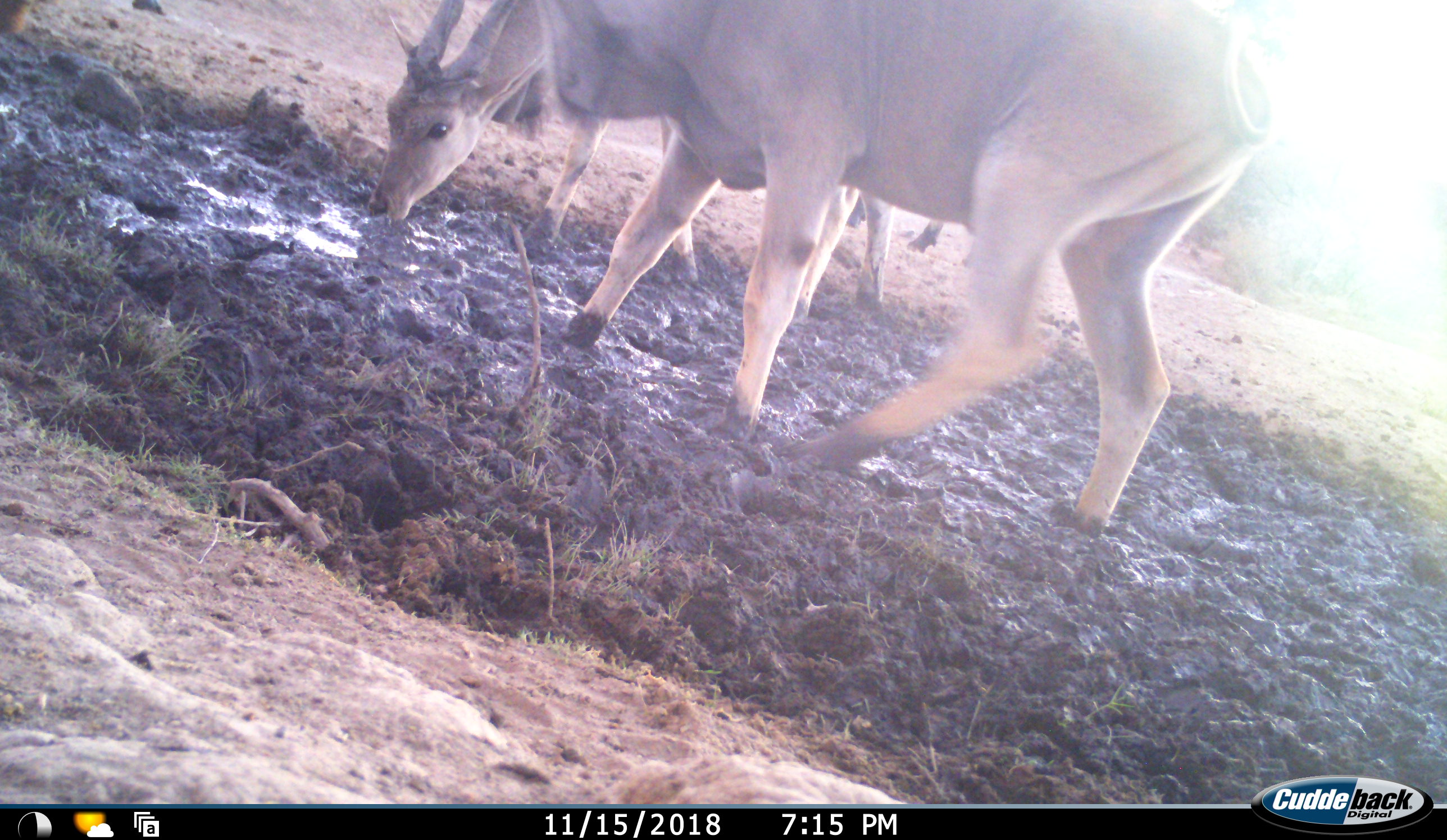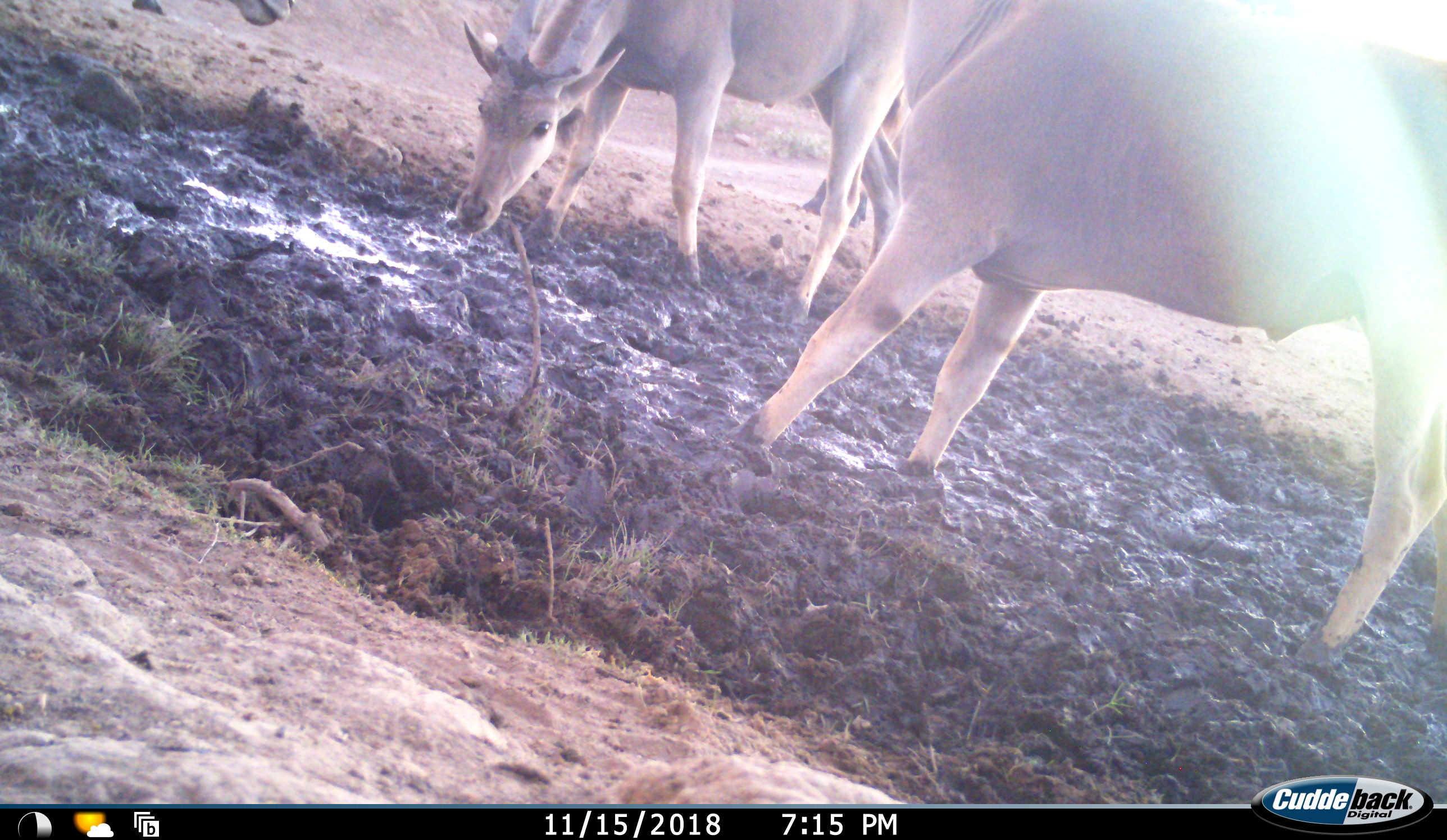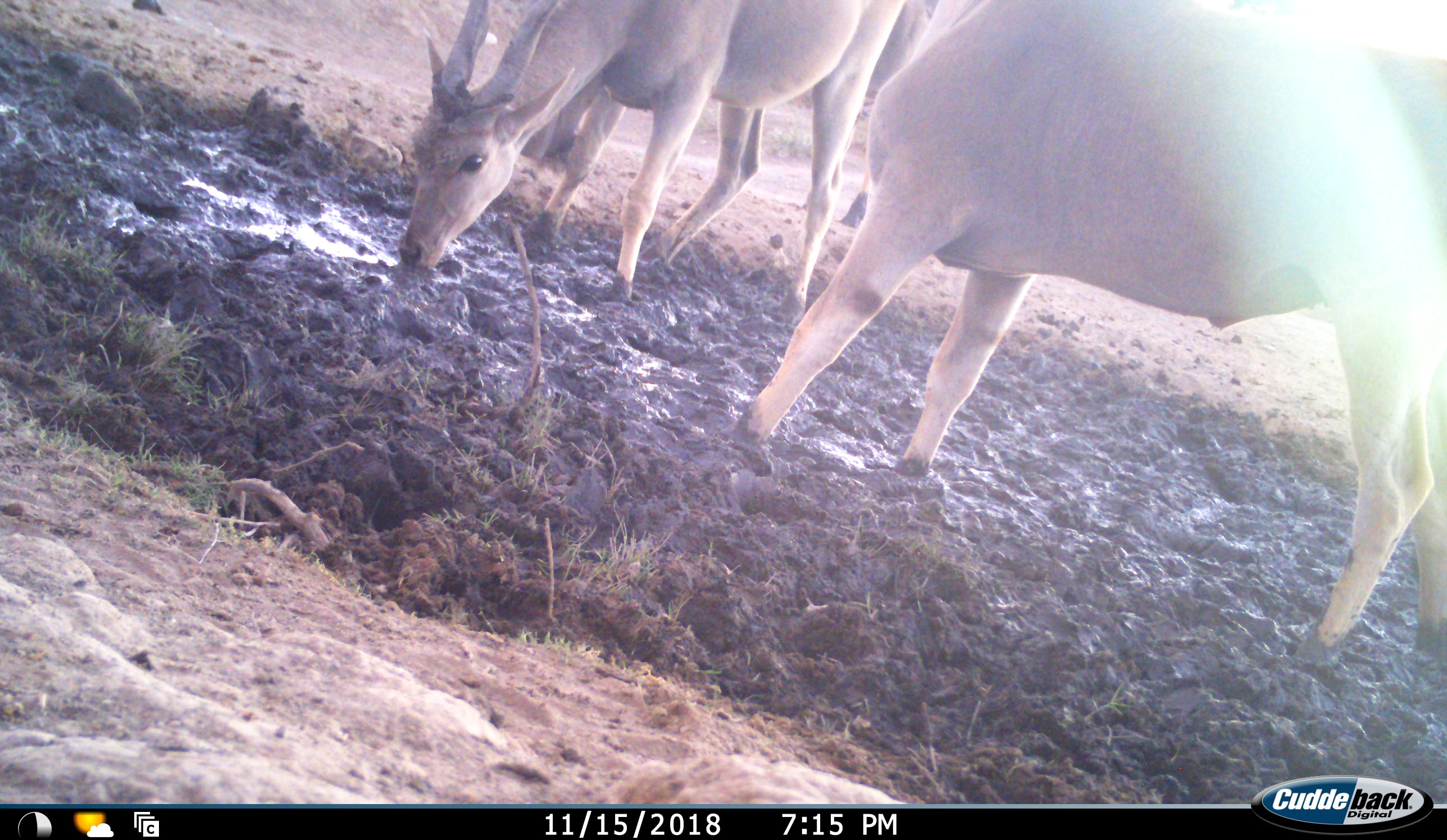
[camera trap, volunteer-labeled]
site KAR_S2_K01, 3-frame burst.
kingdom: Animalia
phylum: Chordata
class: Mammalia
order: Artiodactyla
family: Bovidae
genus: Tragelaphus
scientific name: Tragelaphus oryx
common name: eland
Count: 4.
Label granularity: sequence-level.